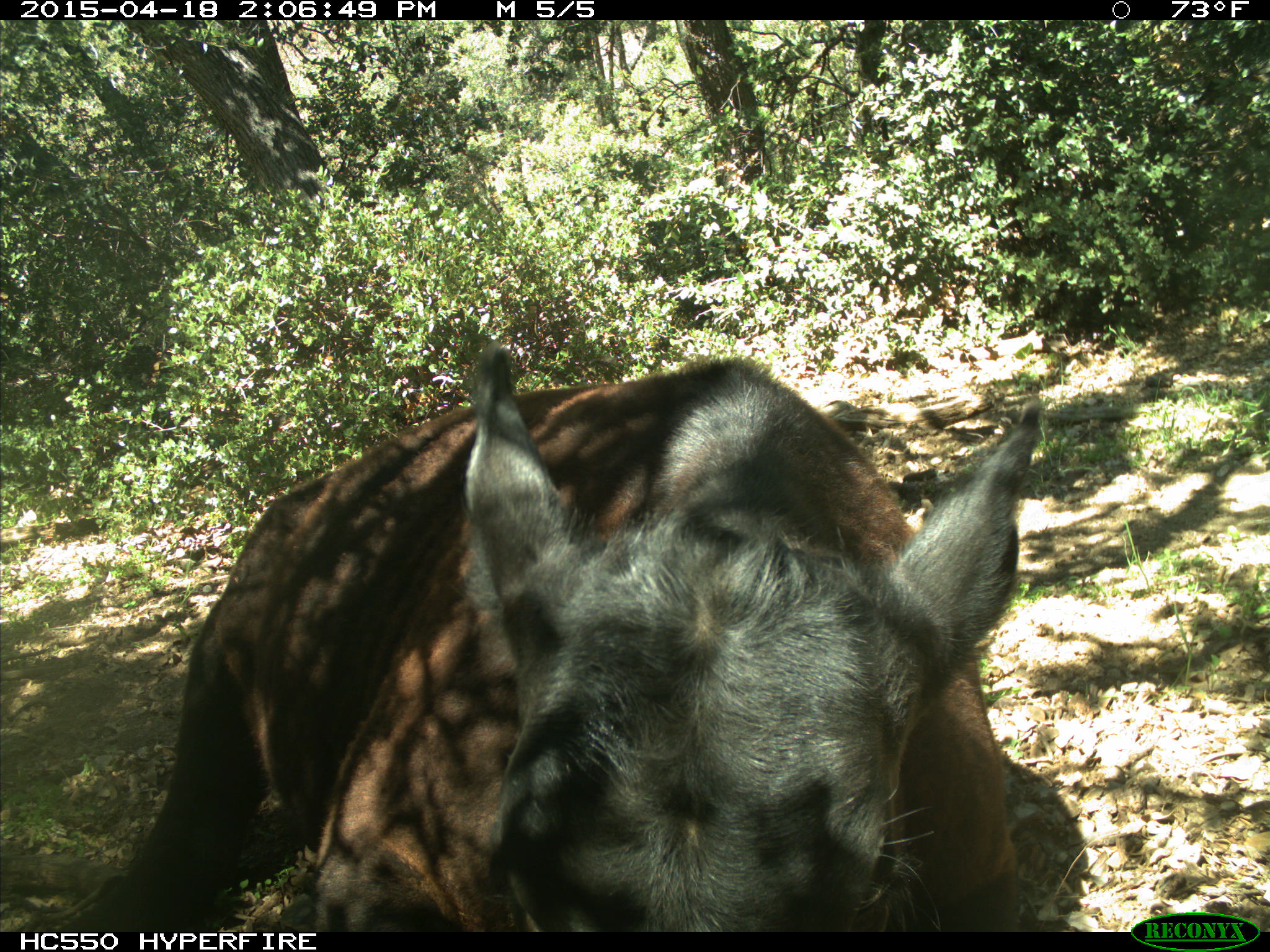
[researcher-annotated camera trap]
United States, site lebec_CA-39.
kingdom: Animalia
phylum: Chordata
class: Mammalia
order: Artiodactyla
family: Bovidae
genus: Bos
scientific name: Bos taurus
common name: domestic cow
Bos taurus (domestic cow).